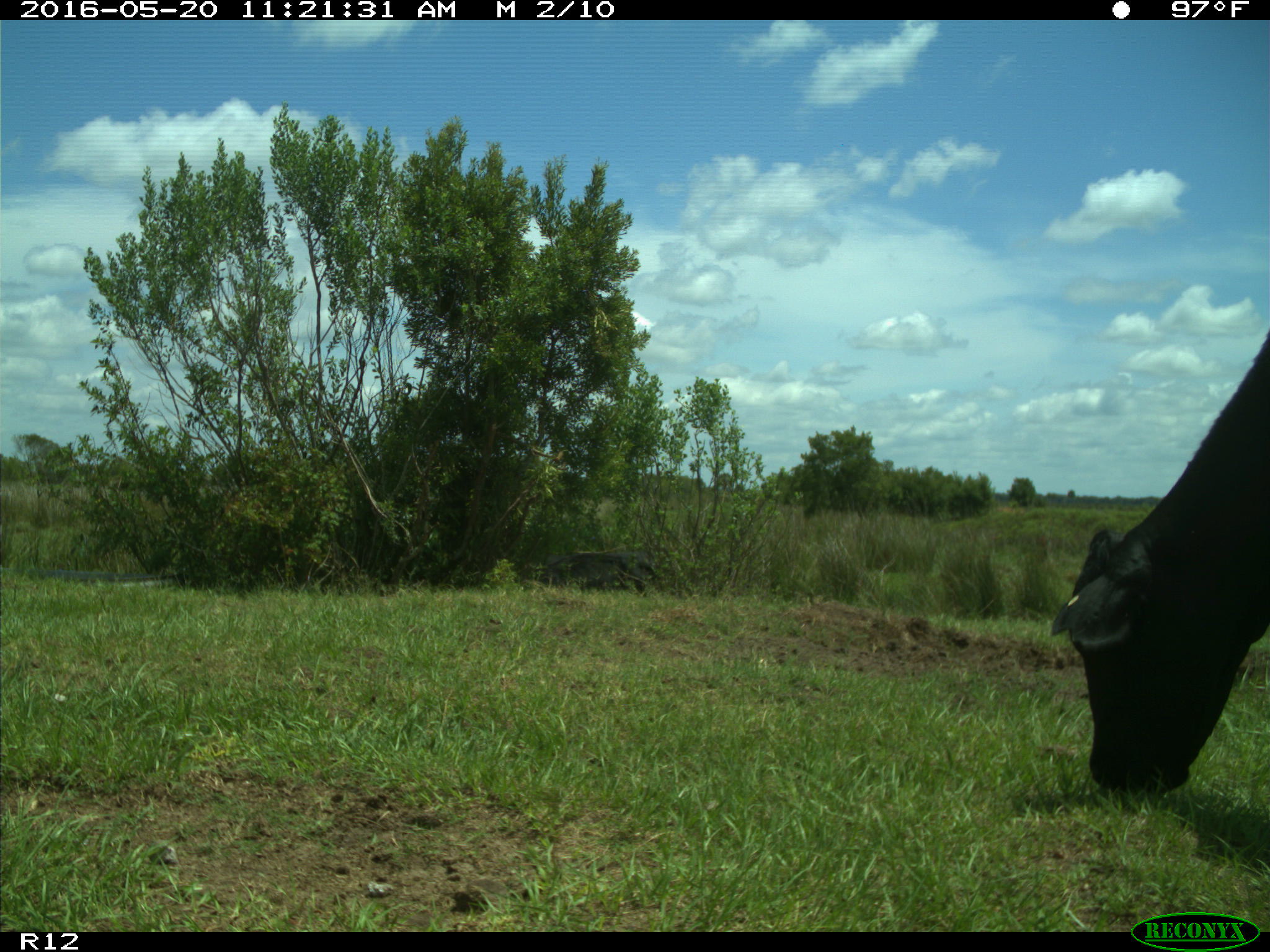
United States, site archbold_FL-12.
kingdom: Animalia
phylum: Chordata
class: Mammalia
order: Artiodactyla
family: Bovidae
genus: Bos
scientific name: Bos taurus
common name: domestic cow